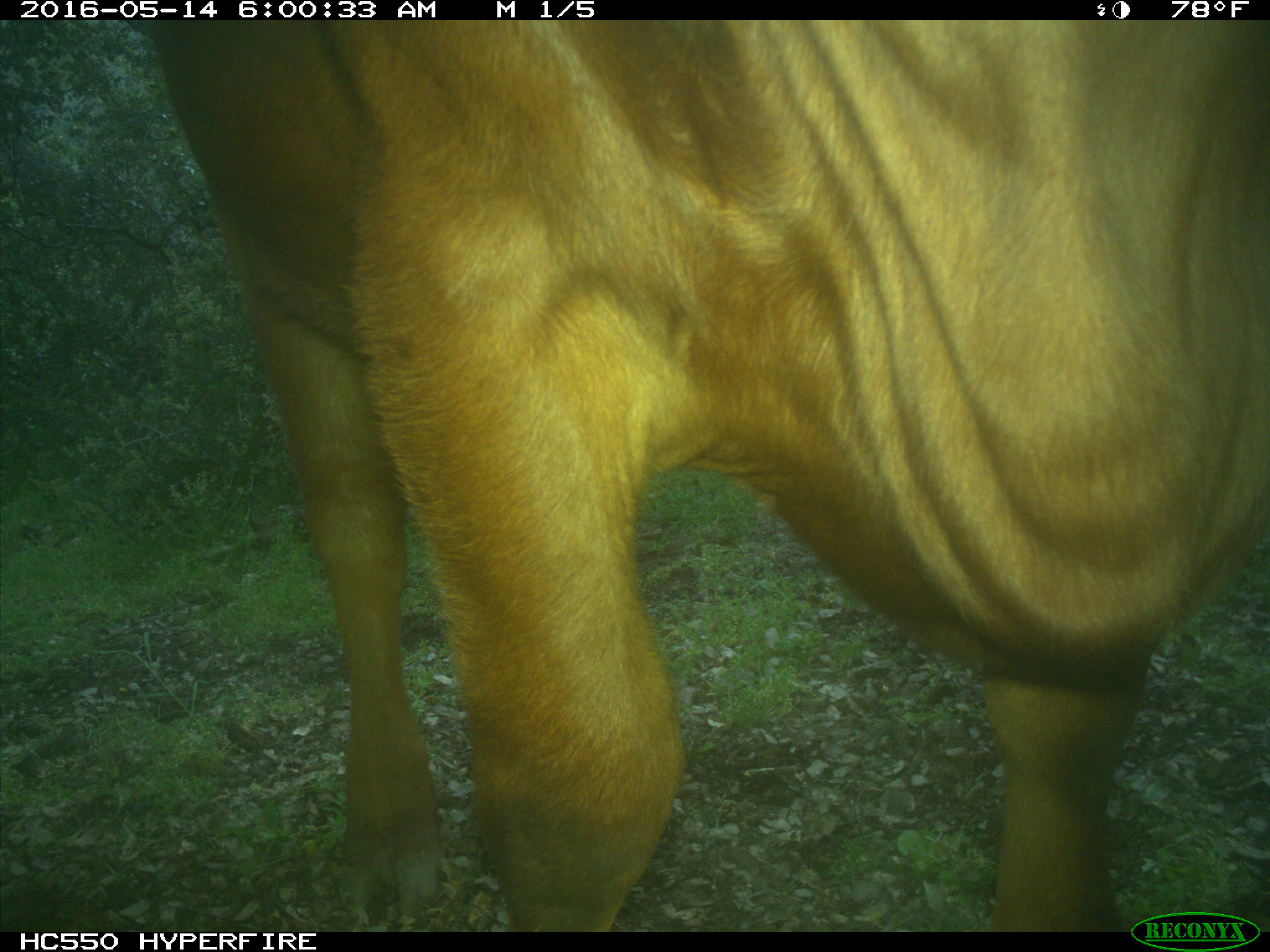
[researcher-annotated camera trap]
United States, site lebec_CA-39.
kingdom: Animalia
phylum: Chordata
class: Mammalia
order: Artiodactyla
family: Bovidae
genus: Bos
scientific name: Bos taurus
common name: domestic cow